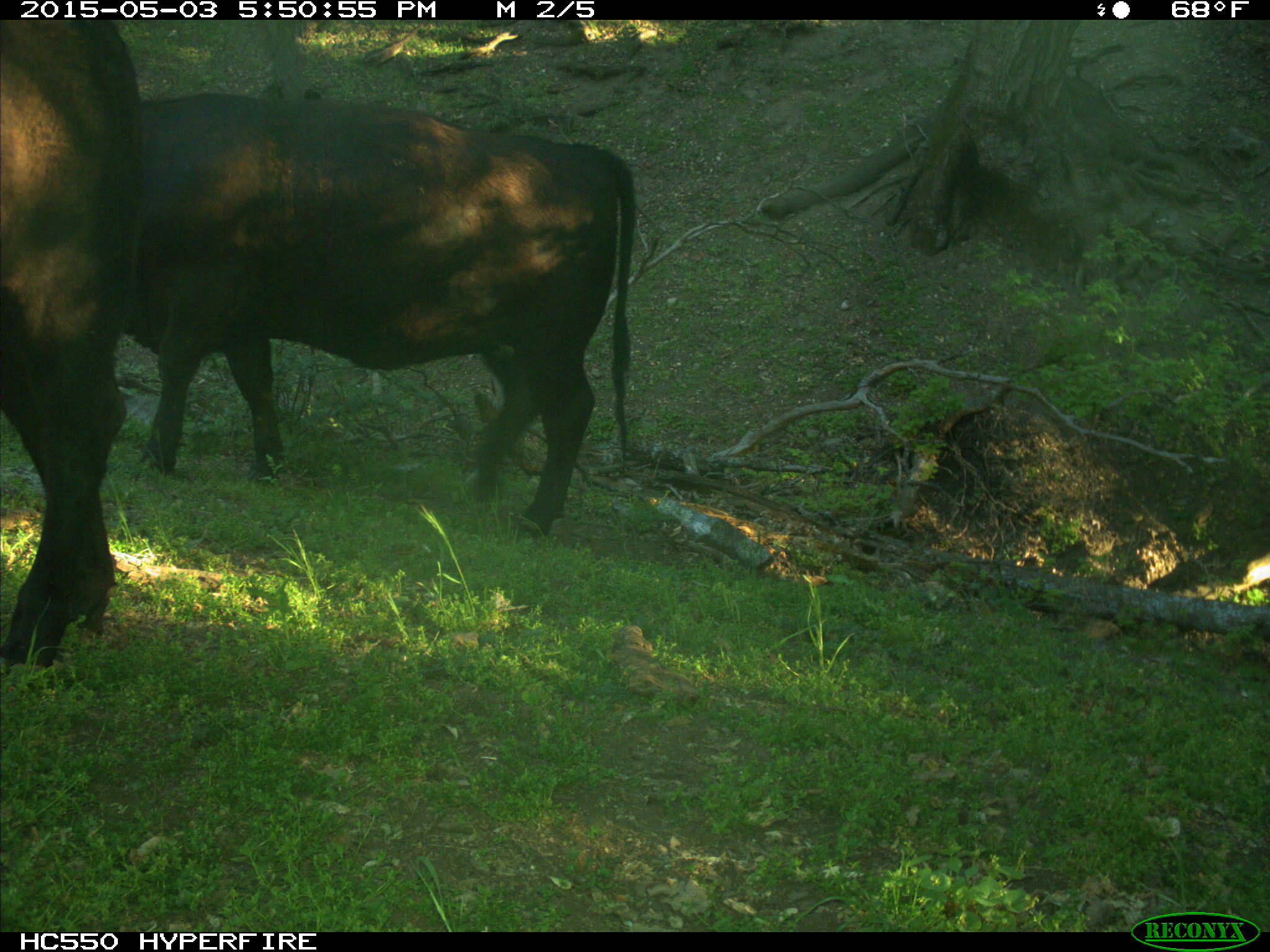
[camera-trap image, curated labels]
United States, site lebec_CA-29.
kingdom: Animalia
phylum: Chordata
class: Mammalia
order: Artiodactyla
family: Bovidae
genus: Bos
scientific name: Bos taurus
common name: domestic cow